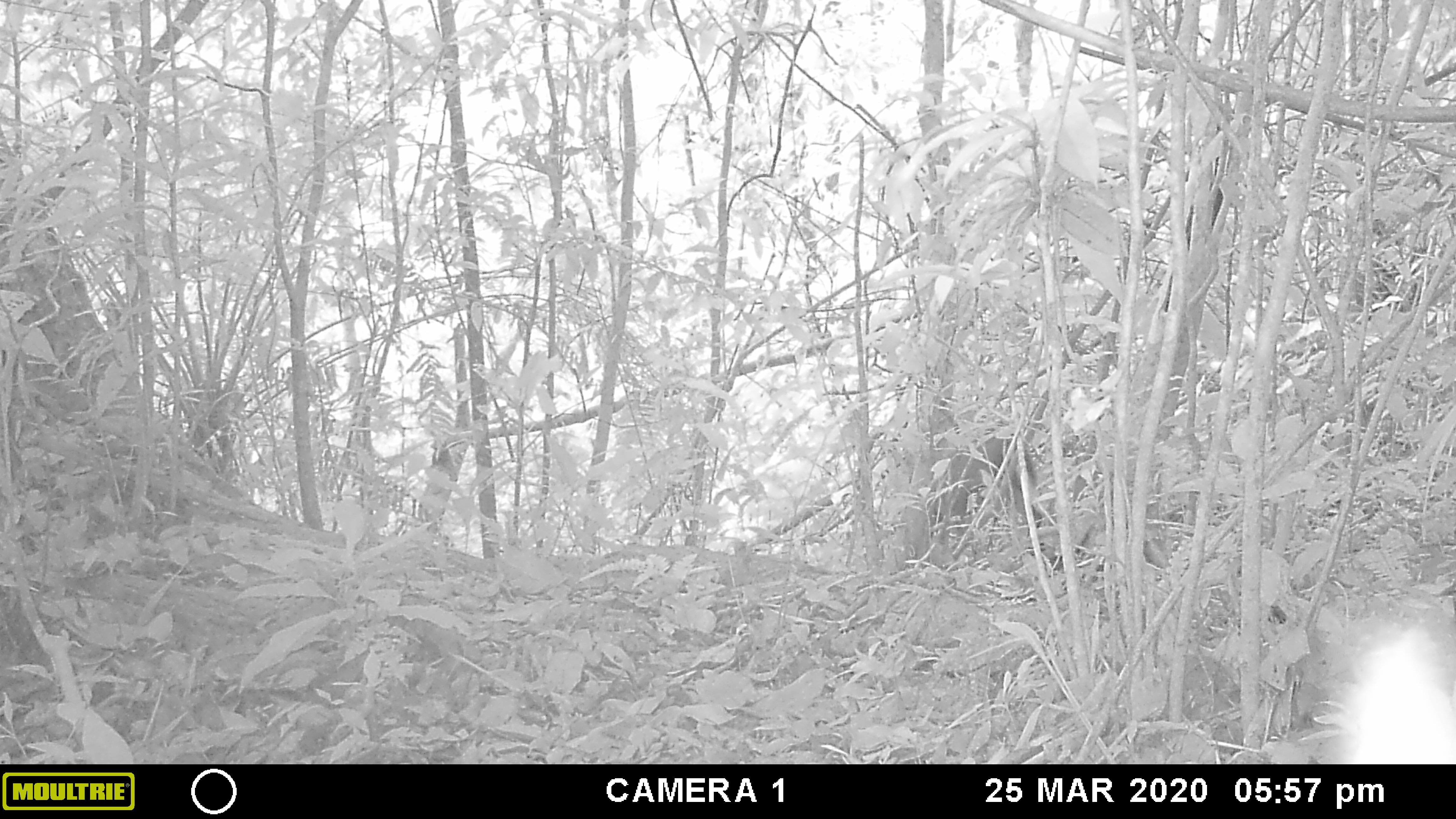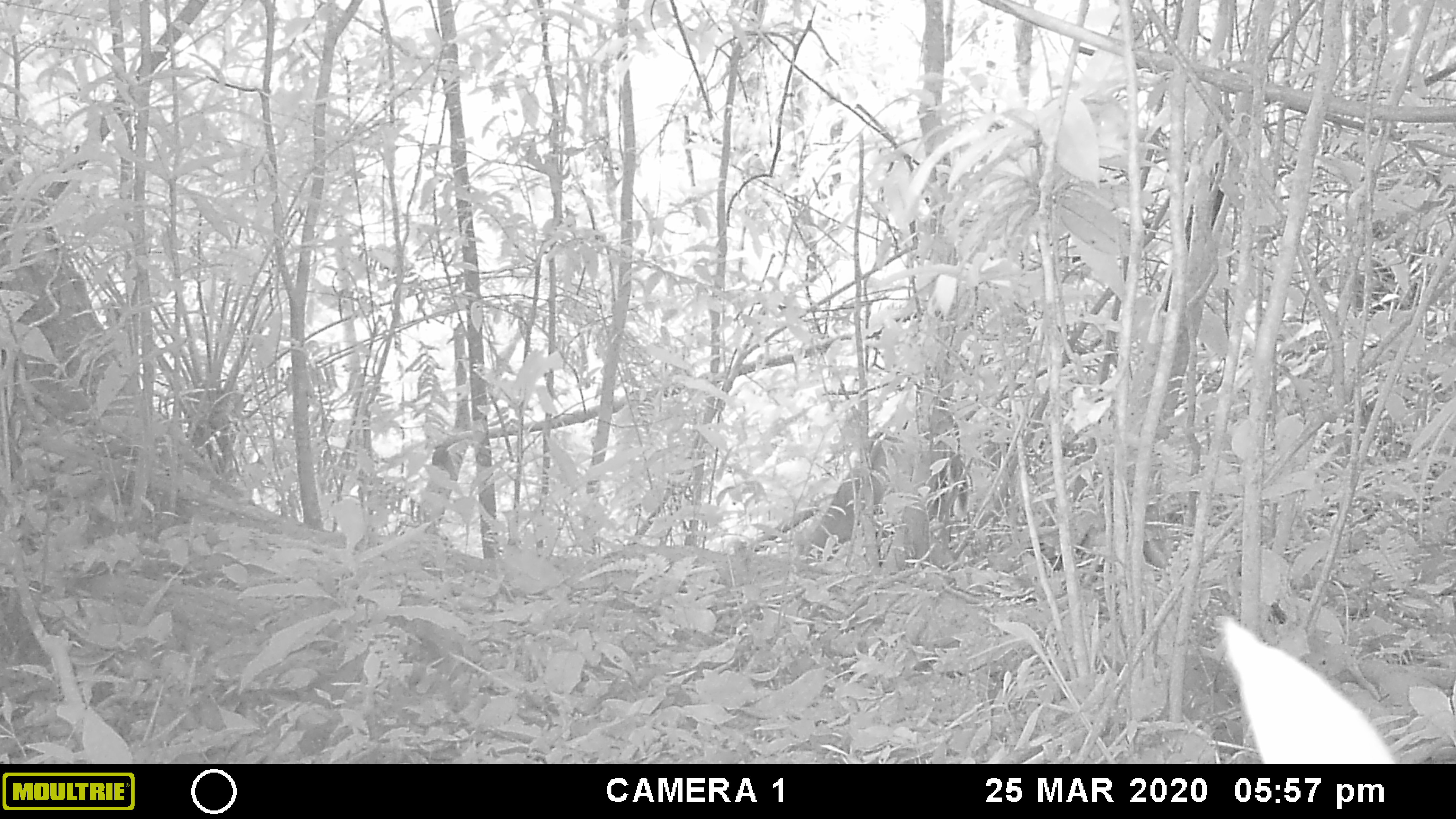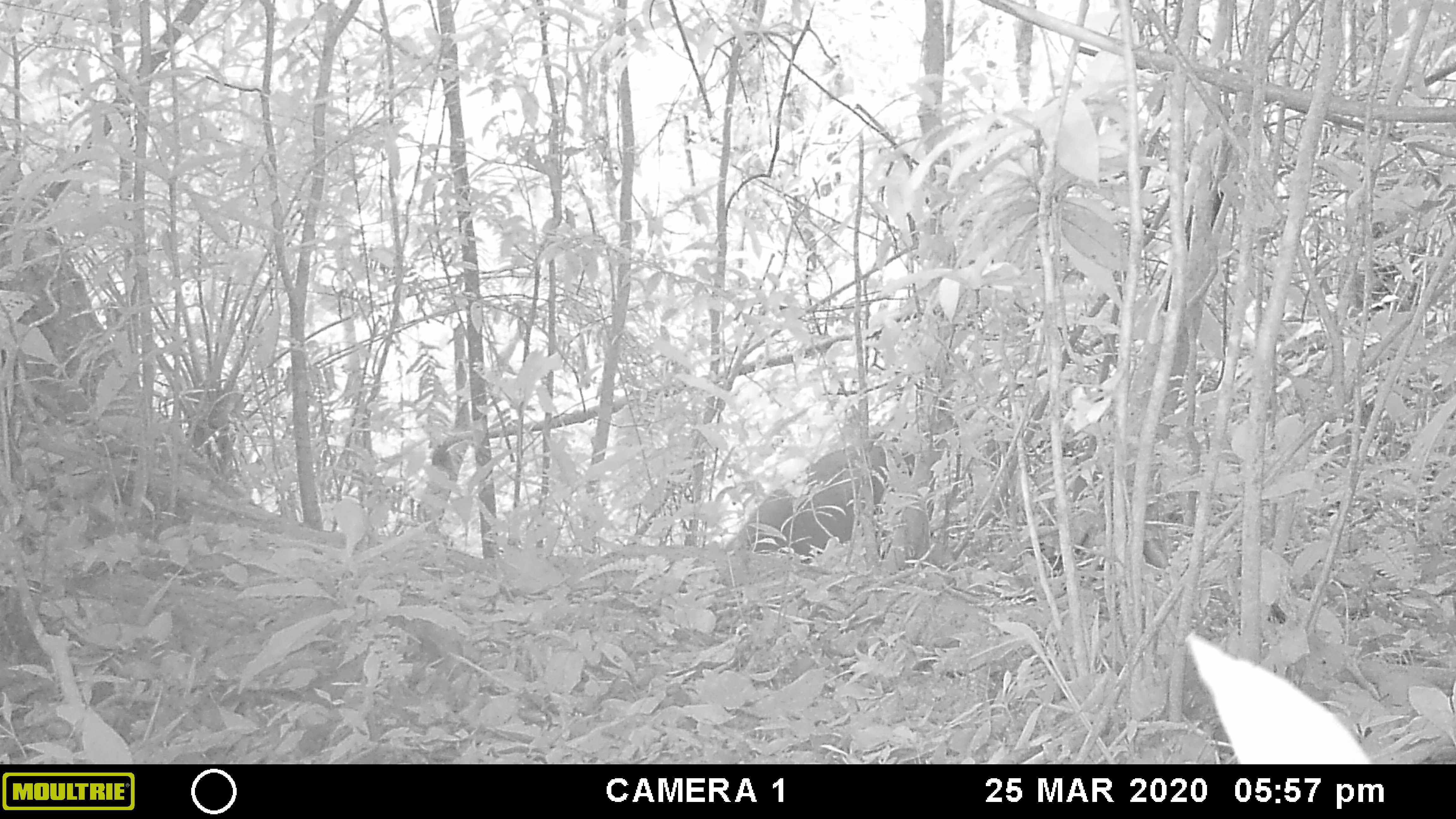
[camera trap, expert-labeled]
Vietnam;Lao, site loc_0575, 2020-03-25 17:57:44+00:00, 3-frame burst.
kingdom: Animalia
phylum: Chordata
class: Mammalia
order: Artiodactyla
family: Cervidae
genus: Muntiacus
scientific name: Muntiacus rooseveltorum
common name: roosevelt's muntjac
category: roosevelts muntjac group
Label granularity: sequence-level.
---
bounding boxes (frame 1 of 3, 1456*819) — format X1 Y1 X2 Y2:
roosevelts muntjac group: 1314 612 1455 764; 928 419 1039 536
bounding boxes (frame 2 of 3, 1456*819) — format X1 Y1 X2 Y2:
roosevelts muntjac group: 802 406 971 561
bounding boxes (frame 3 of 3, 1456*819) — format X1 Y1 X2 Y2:
roosevelts muntjac group: 724 444 915 563